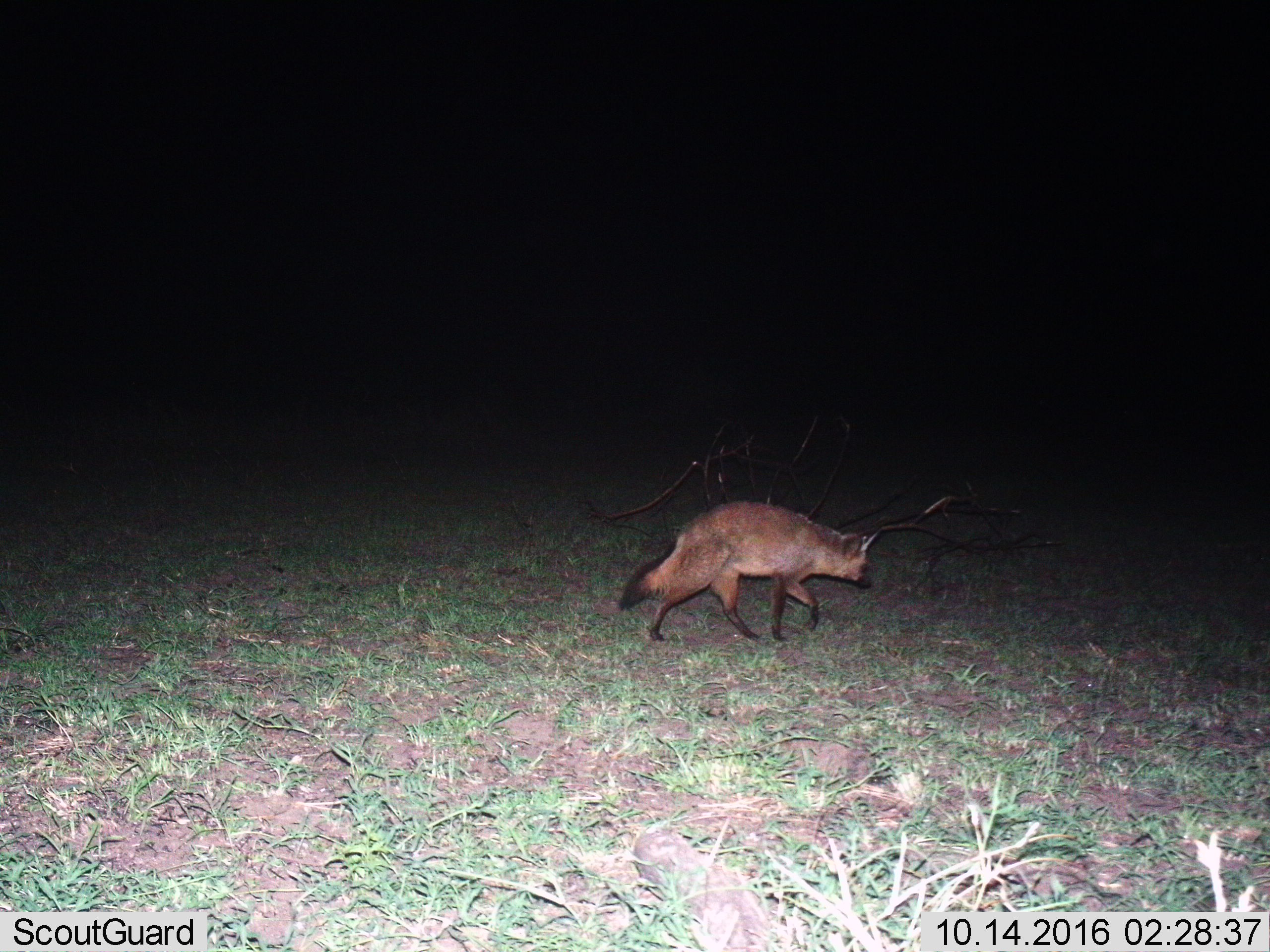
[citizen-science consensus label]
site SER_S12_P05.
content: unidentified animal